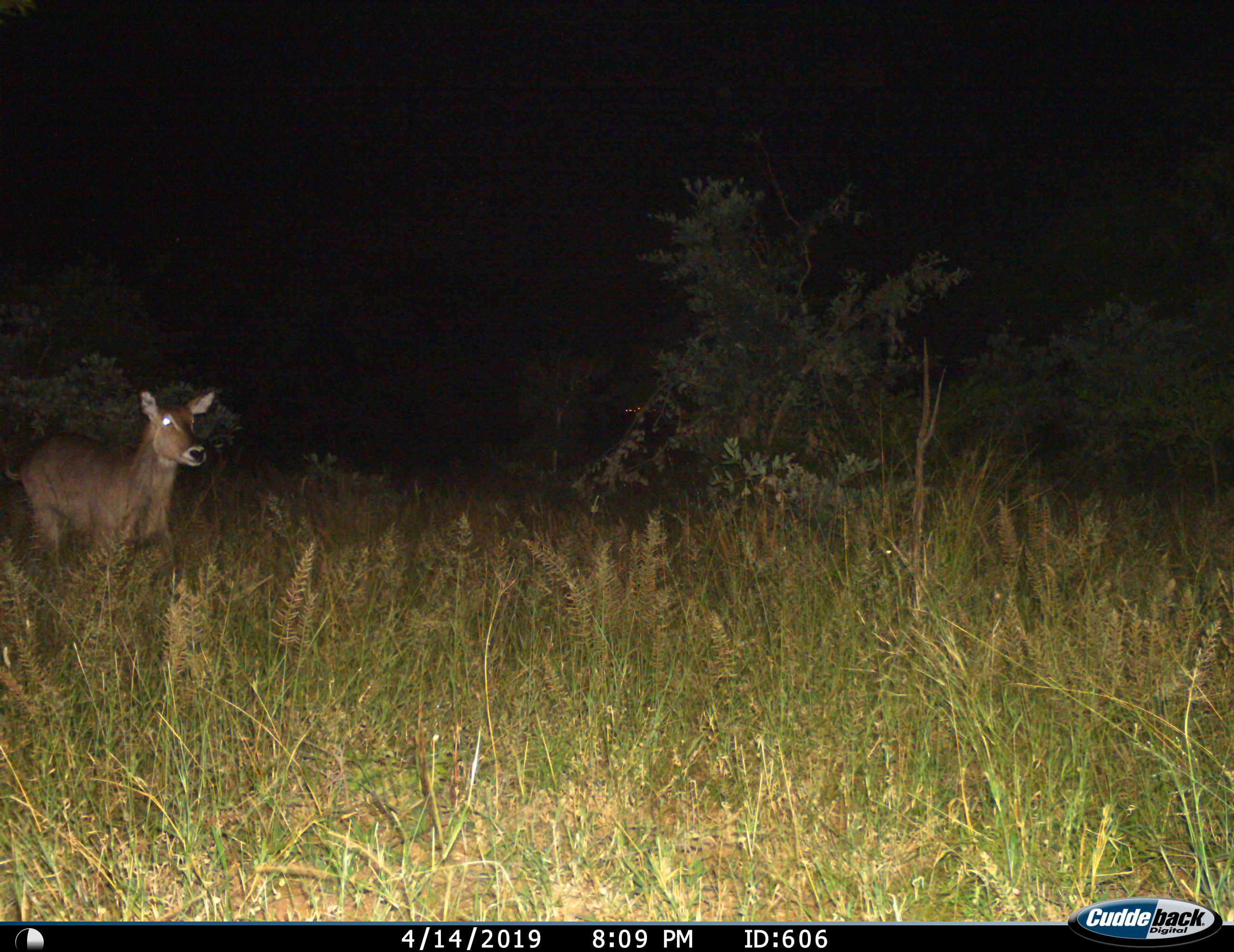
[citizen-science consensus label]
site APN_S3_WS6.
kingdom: Animalia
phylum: Chordata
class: Mammalia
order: Artiodactyla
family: Bovidae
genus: Kobus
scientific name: Kobus ellipsiprymnus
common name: waterbuck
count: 1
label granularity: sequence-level